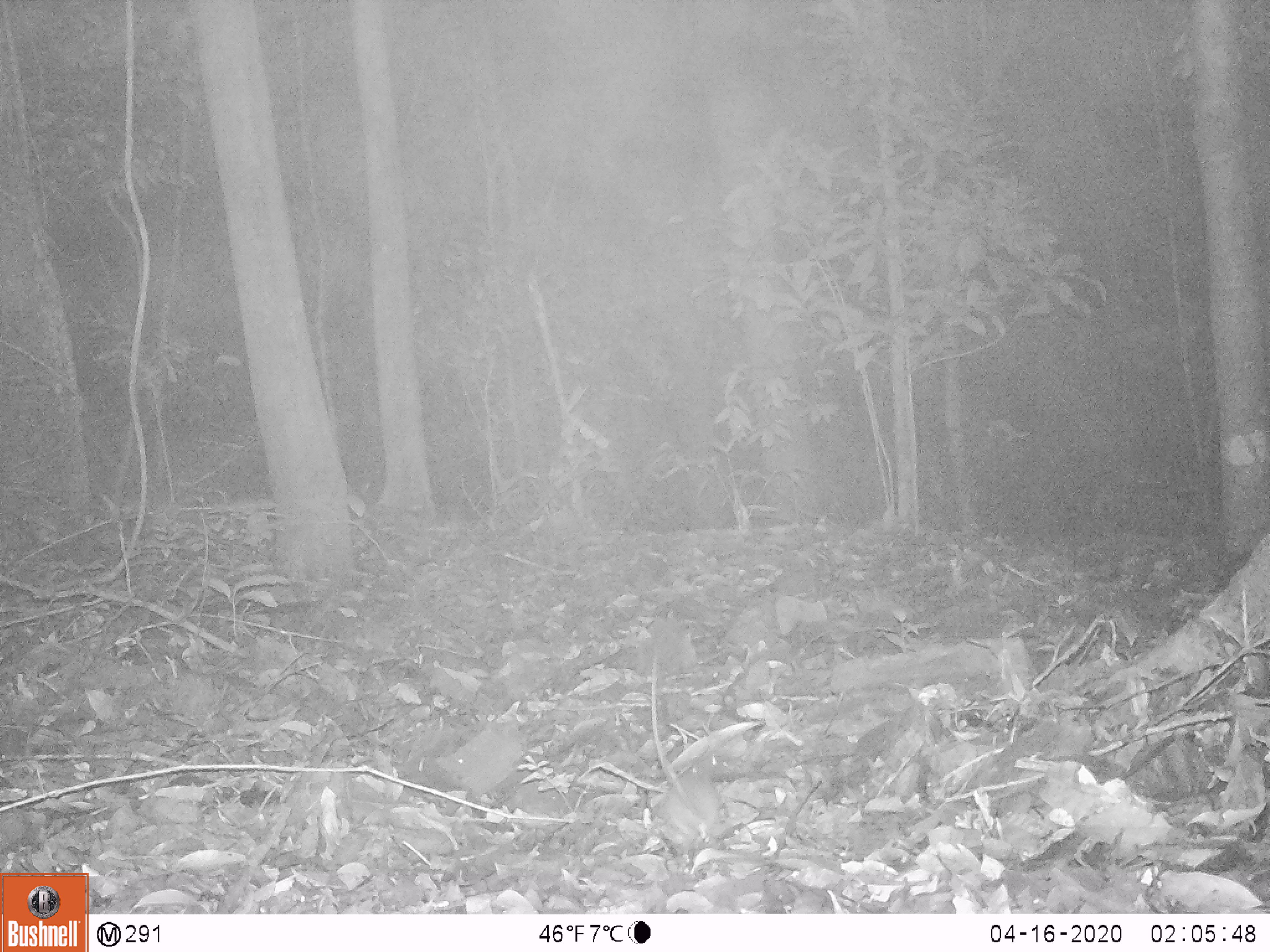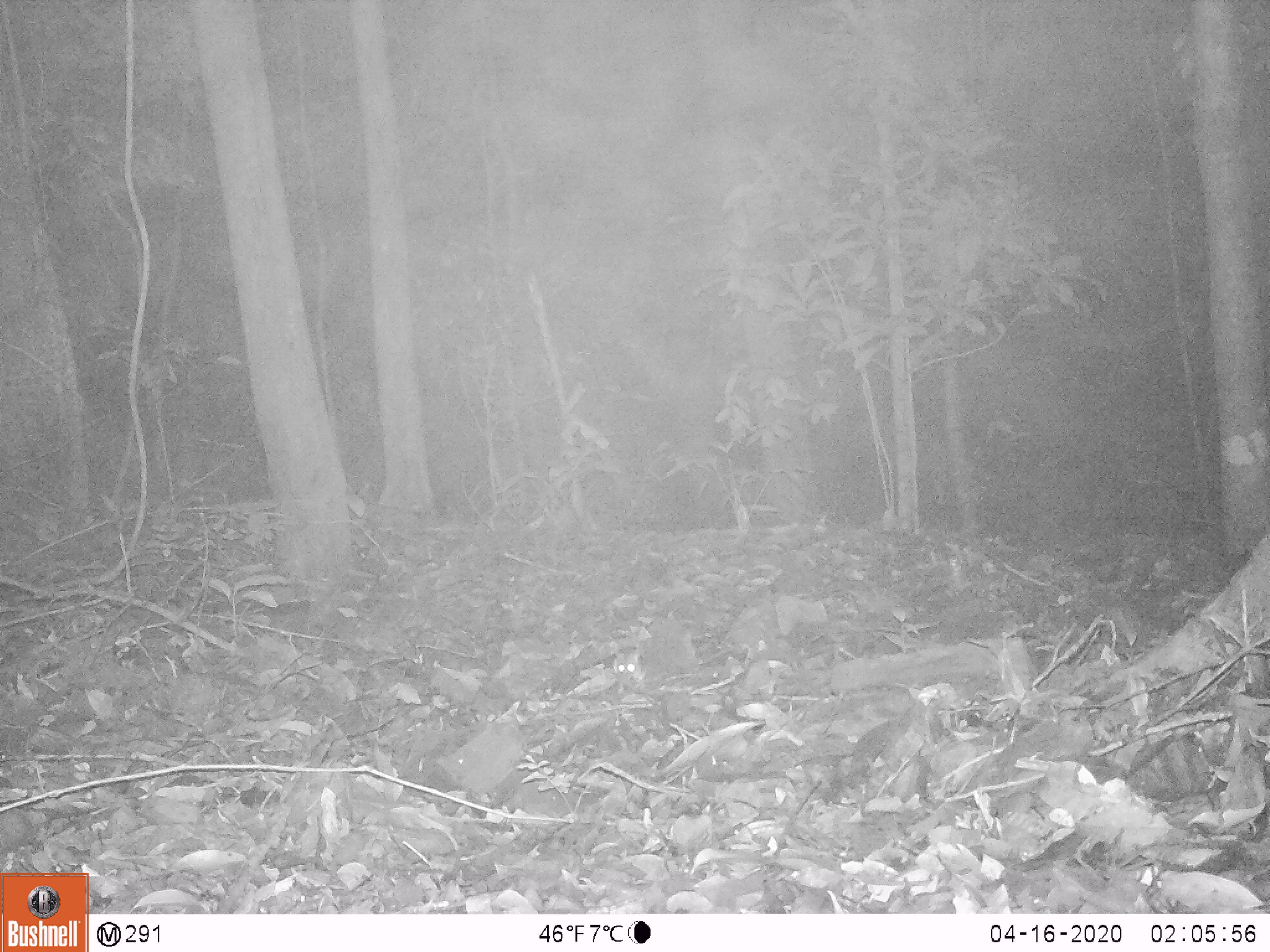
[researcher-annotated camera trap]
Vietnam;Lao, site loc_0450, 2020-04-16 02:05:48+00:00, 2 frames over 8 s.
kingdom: Animalia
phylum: Chordata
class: Mammalia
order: Rodentia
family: Muridae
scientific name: Muridae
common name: old-world mice and rats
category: unidentified murid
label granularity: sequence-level